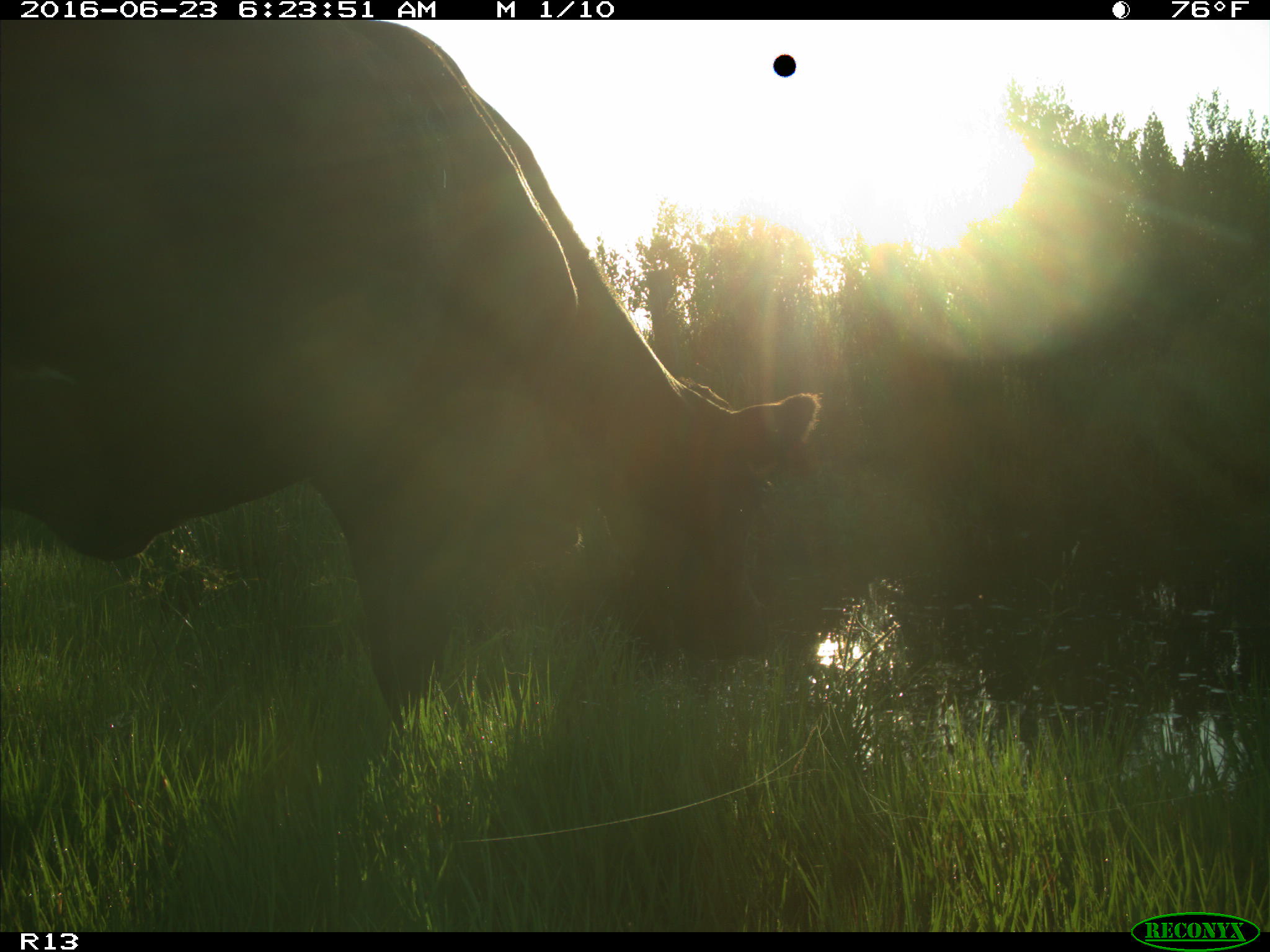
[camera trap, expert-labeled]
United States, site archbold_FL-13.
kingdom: Animalia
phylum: Chordata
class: Mammalia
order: Artiodactyla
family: Bovidae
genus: Bos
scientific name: Bos taurus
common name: domestic cow